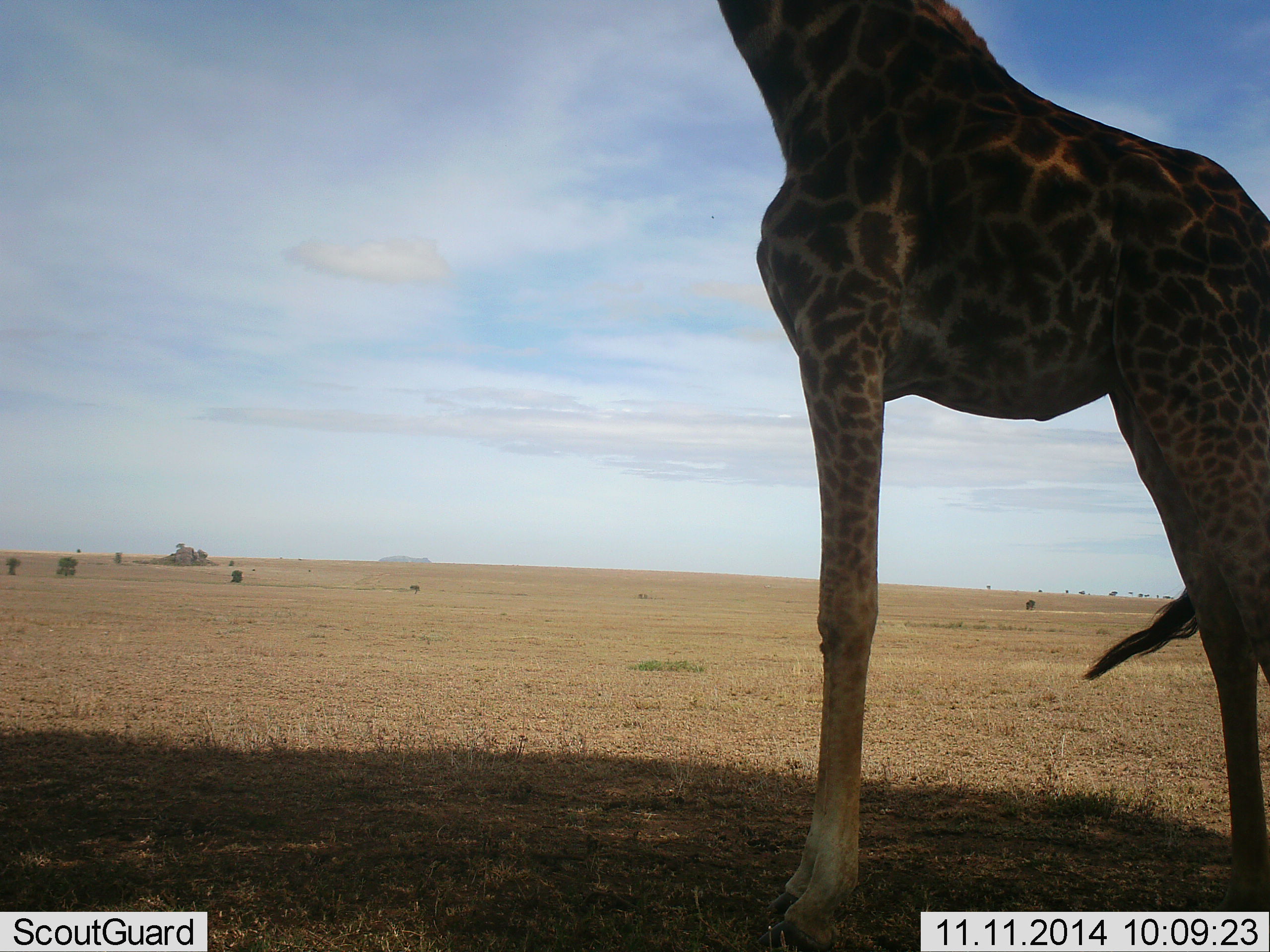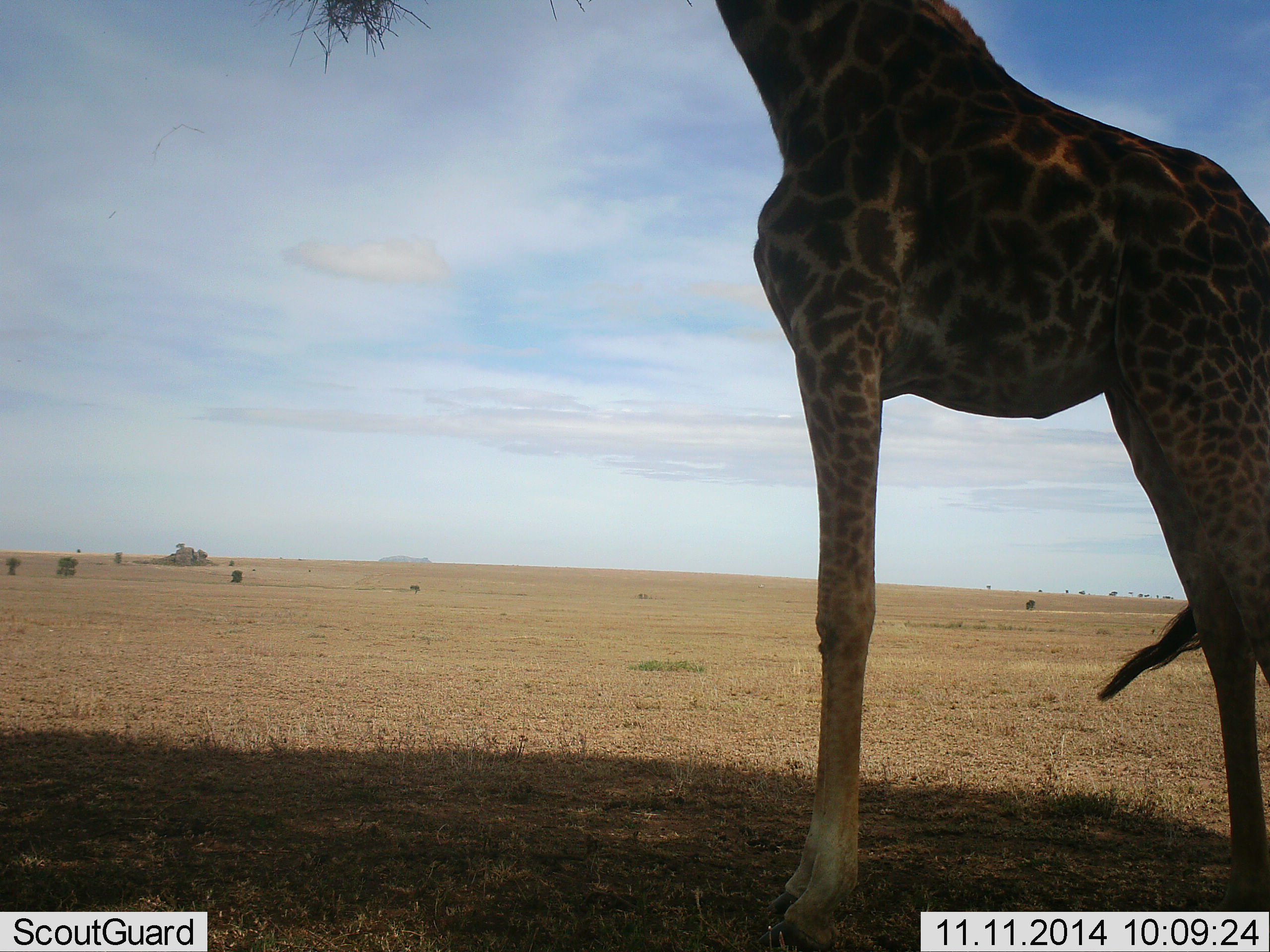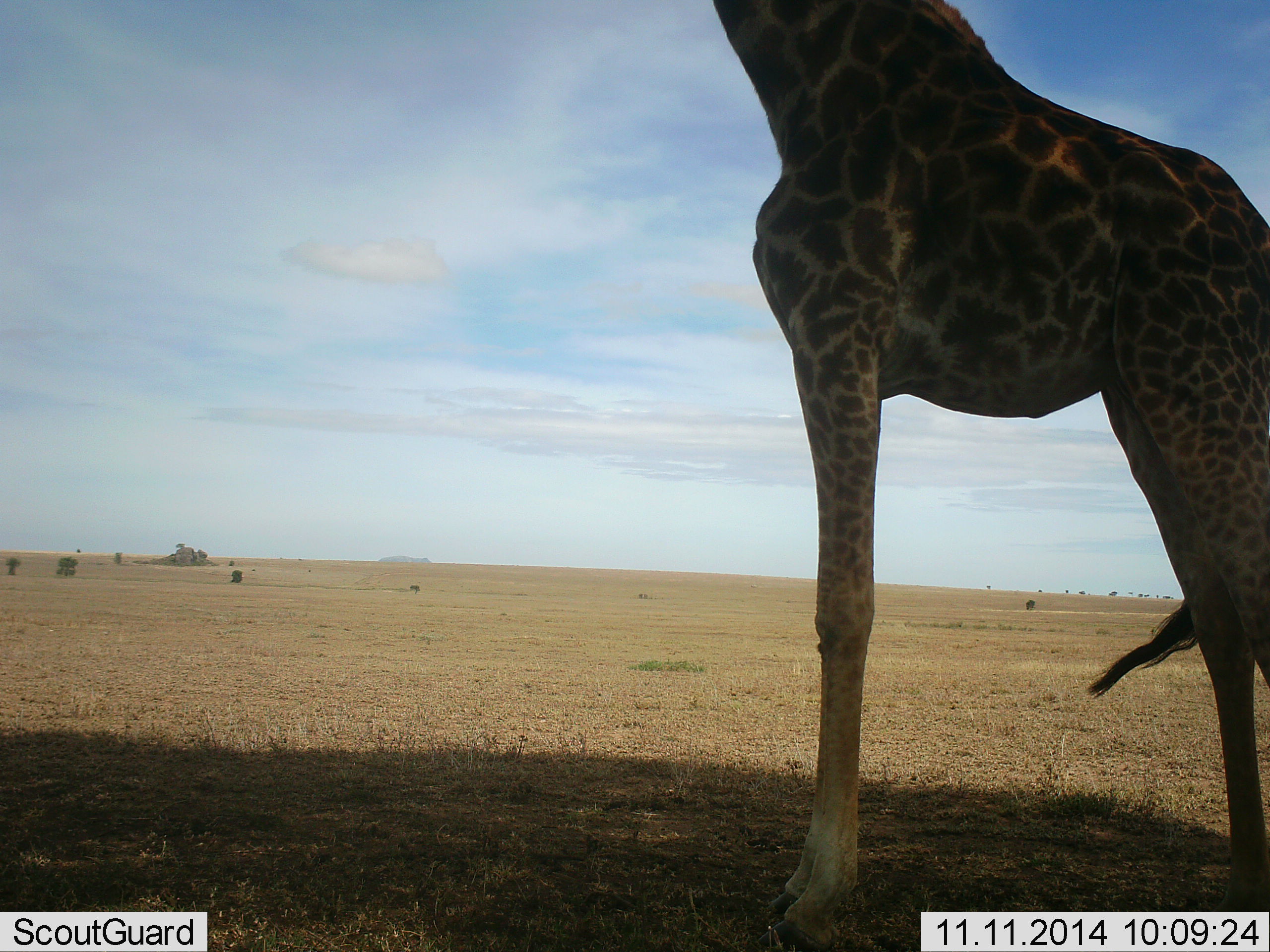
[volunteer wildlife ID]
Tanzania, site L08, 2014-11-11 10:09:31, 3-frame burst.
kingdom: Animalia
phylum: Chordata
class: Mammalia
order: Artiodactyla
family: Giraffidae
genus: Giraffa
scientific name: Giraffa camelopardalis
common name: giraffe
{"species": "giraffe (Giraffa camelopardalis)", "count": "1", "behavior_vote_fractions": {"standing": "60%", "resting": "0%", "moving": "0%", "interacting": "0%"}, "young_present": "0%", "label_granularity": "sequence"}